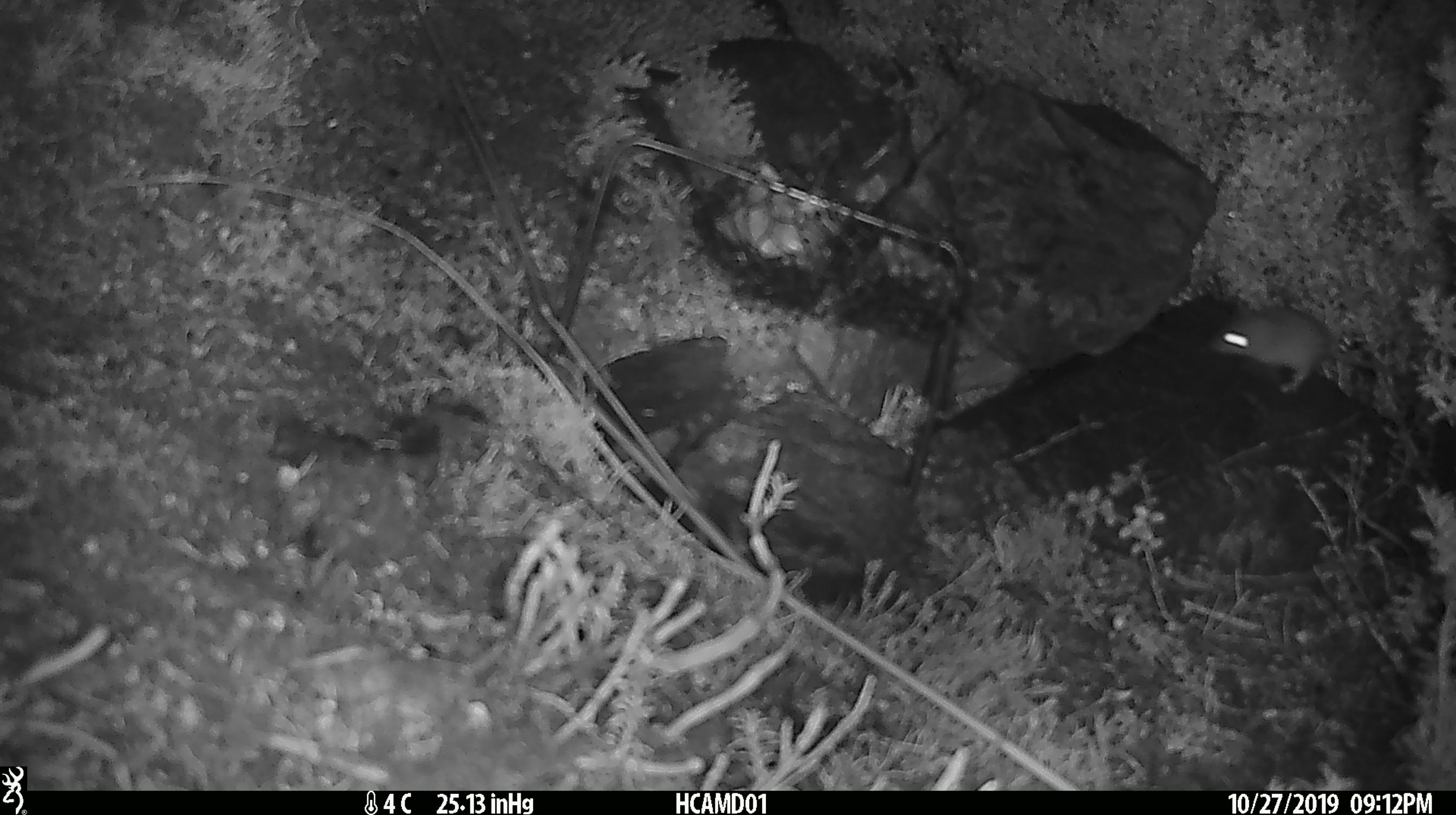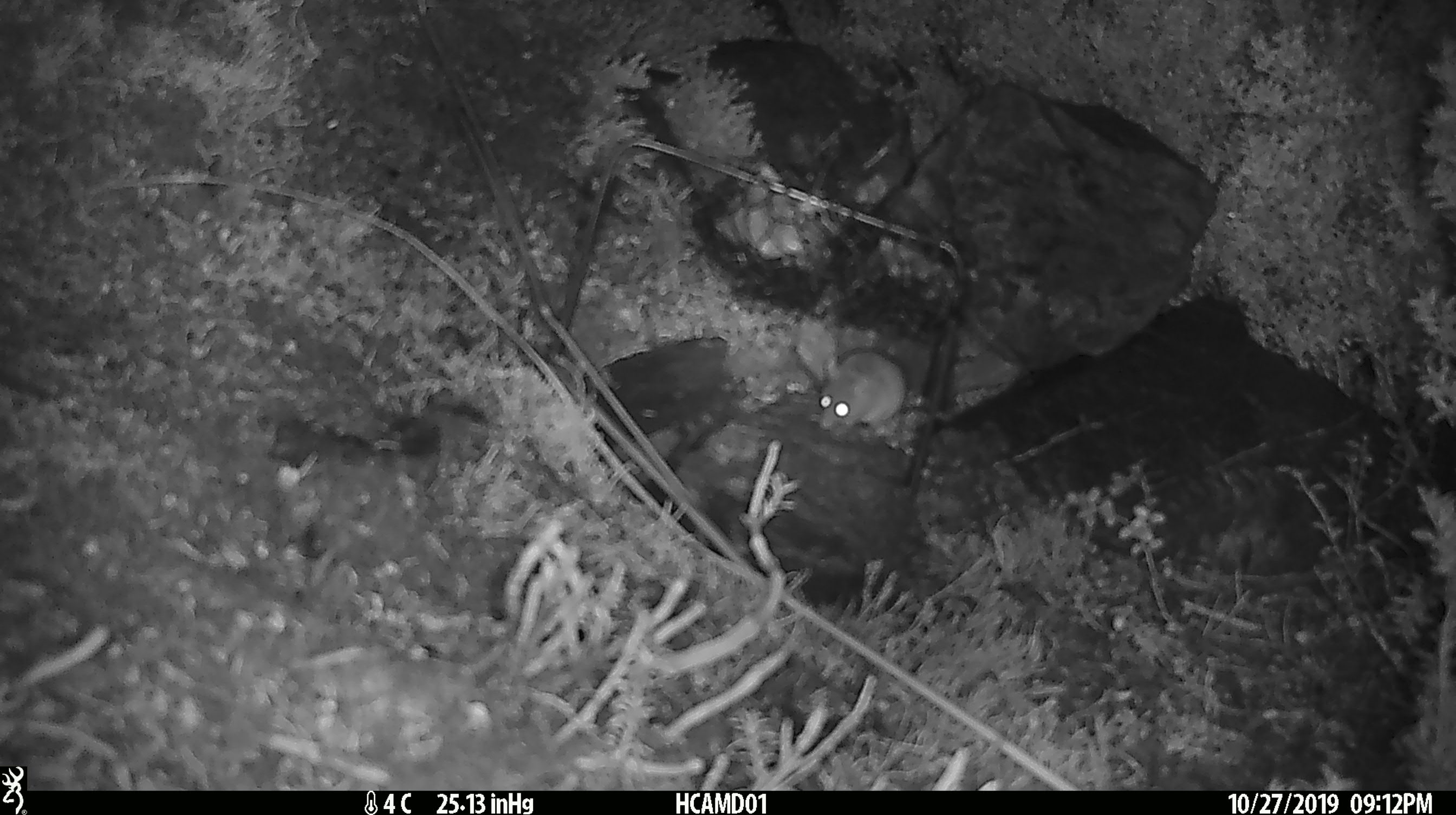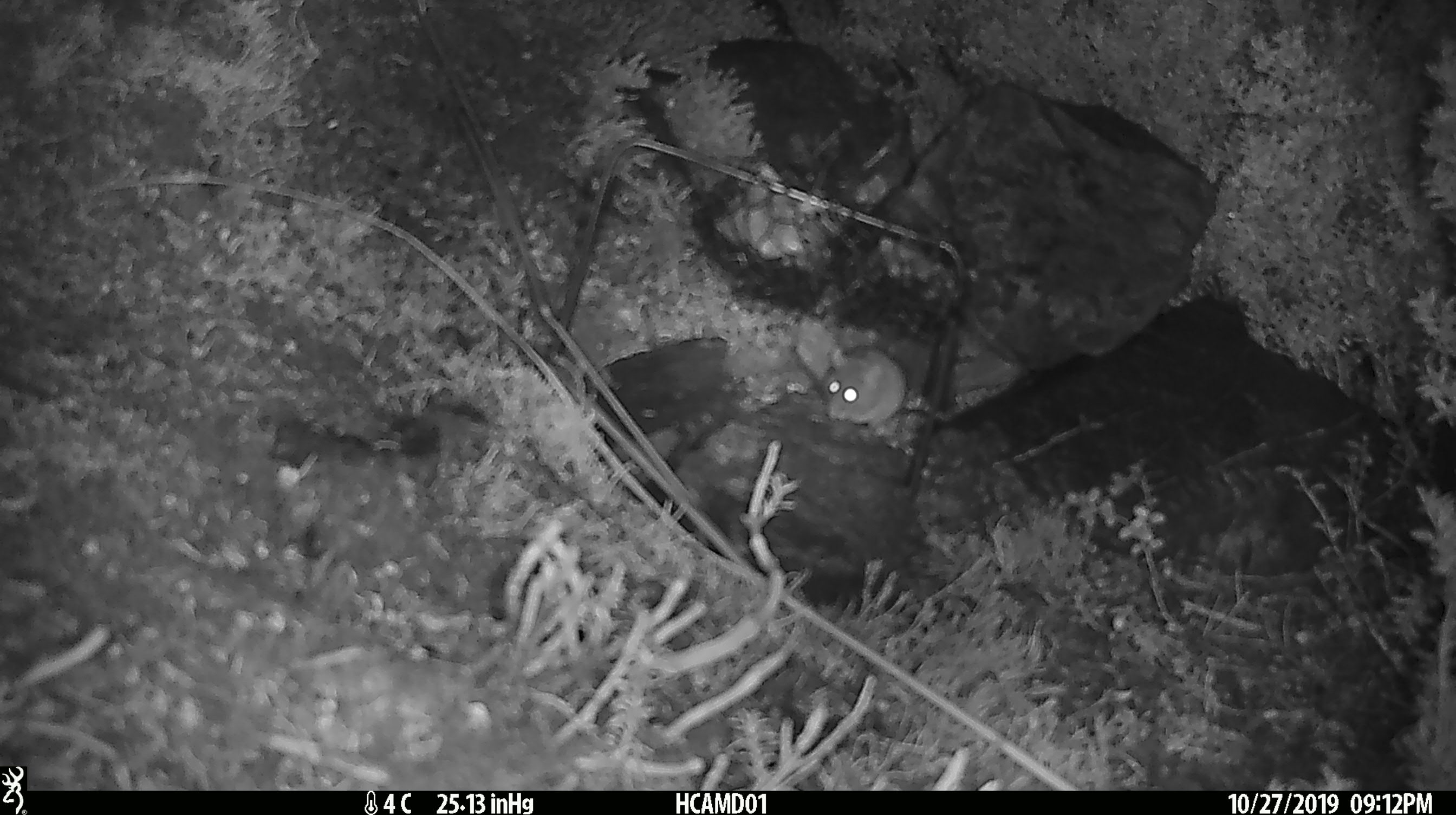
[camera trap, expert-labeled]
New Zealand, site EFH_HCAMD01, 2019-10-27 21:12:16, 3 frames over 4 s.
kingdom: Animalia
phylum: Chordata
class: Mammalia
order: Rodentia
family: Muridae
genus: Mus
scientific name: Mus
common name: mouse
Mouse (Mus).